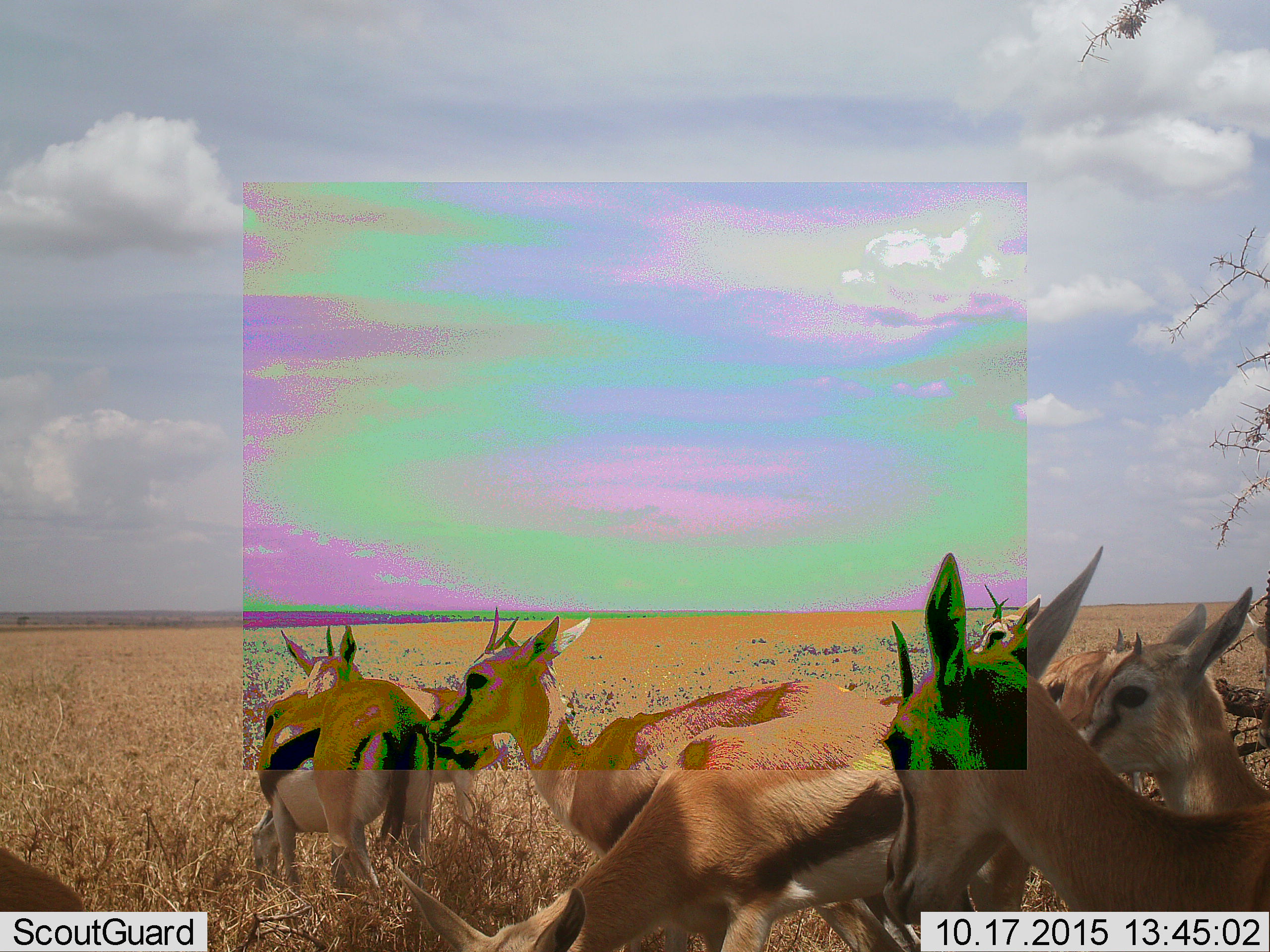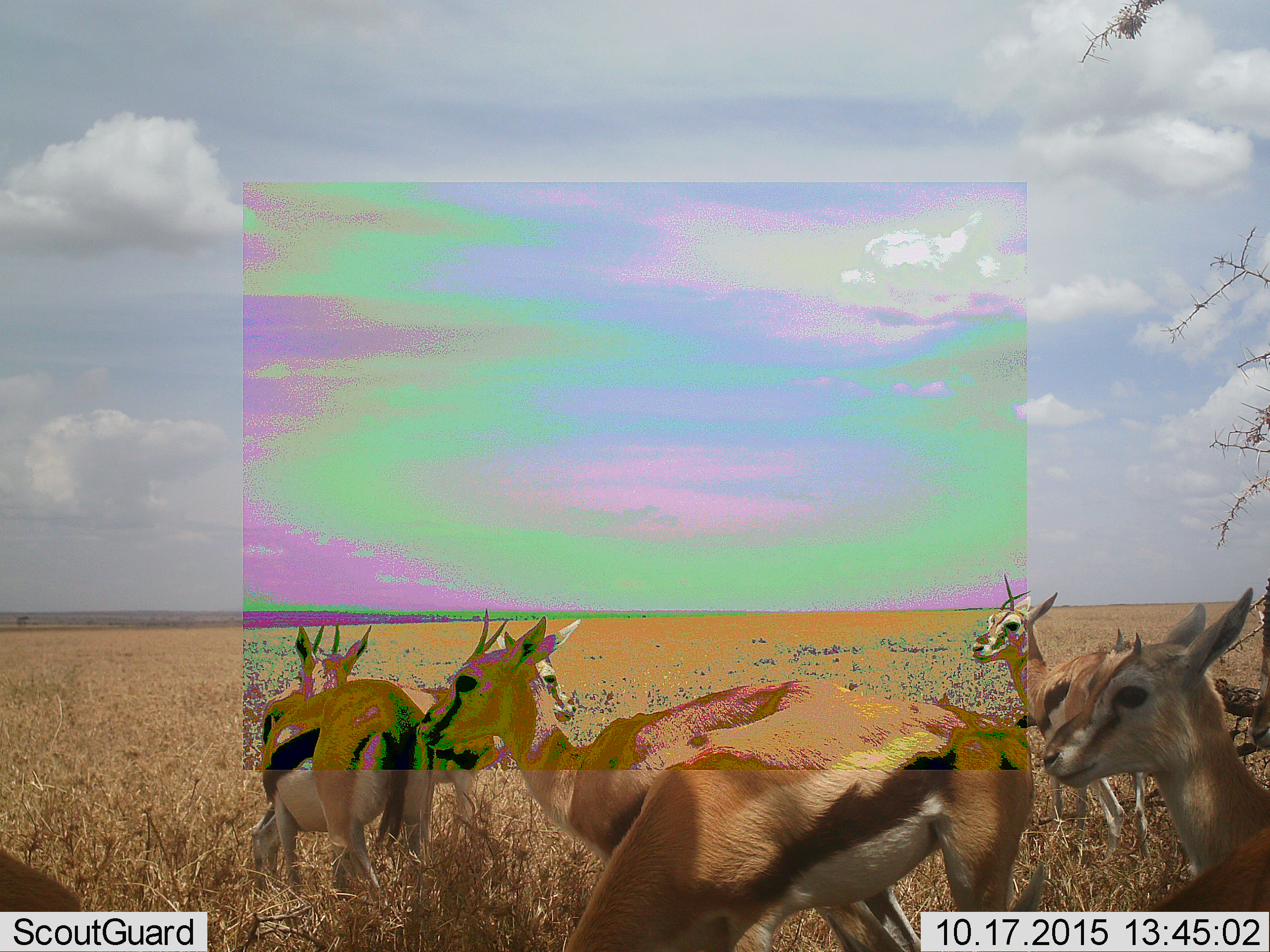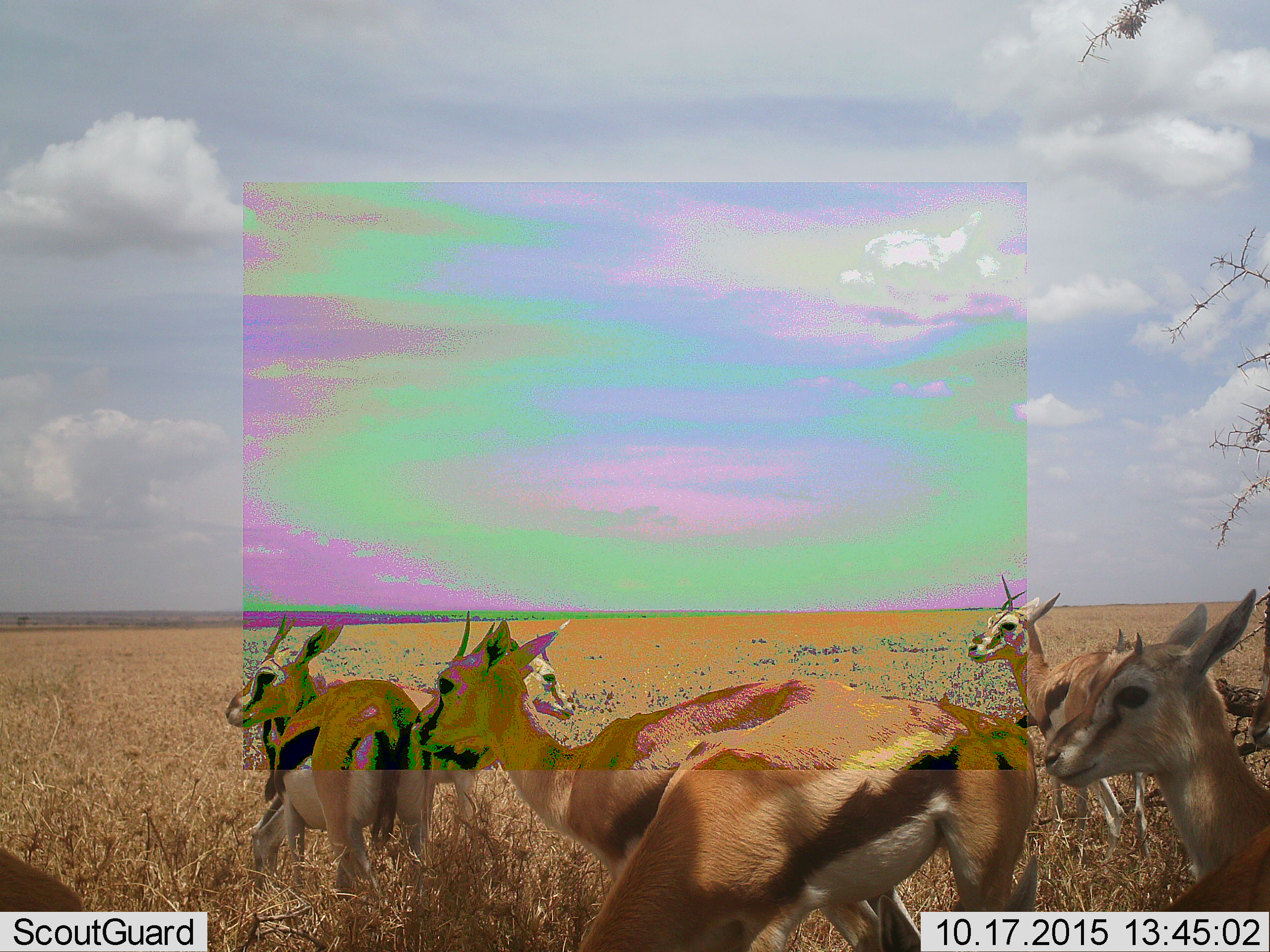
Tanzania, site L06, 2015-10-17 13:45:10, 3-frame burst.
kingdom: Animalia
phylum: Chordata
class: Mammalia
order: Artiodactyla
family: Bovidae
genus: Eudorcas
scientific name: Eudorcas thomsonii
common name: thomson's gazelle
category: gazellethomsons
Gazellethomsons (thomson's gazelle) (Eudorcas thomsonii), count 8. Behavior (volunteer vote fractions): standing 78%, resting 11%, moving 11%, interacting 0%. Young present (vote fraction): 11%. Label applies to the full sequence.